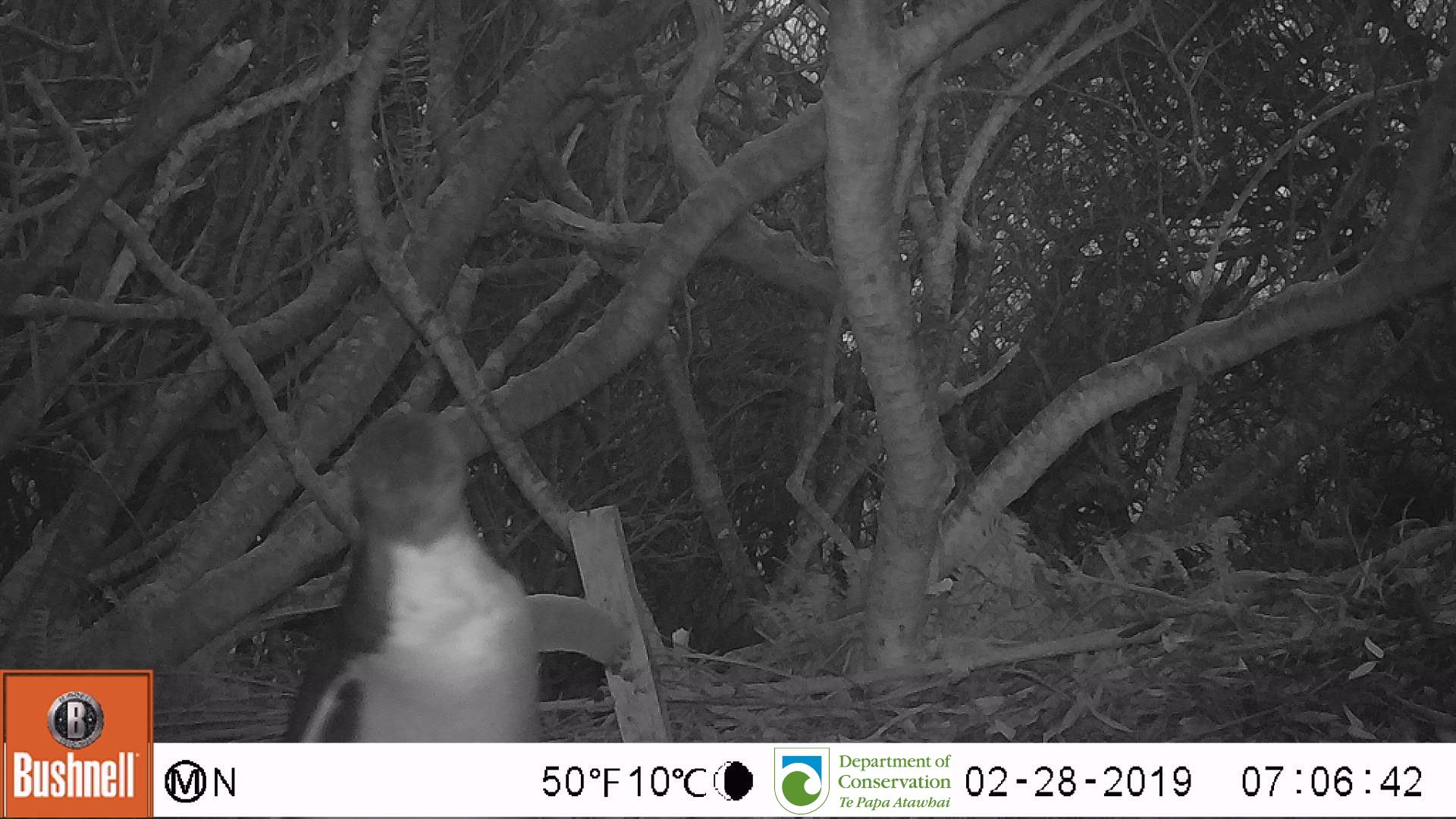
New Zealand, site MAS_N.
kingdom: Animalia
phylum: Chordata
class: Aves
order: Sphenisciformes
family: Spheniscidae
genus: Megadyptes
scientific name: Megadyptes antipodes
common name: yellow-eyed penguin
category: yellow eyed penguin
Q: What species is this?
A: Yellow eyed penguin (yellow-eyed penguin) (Megadyptes antipodes).